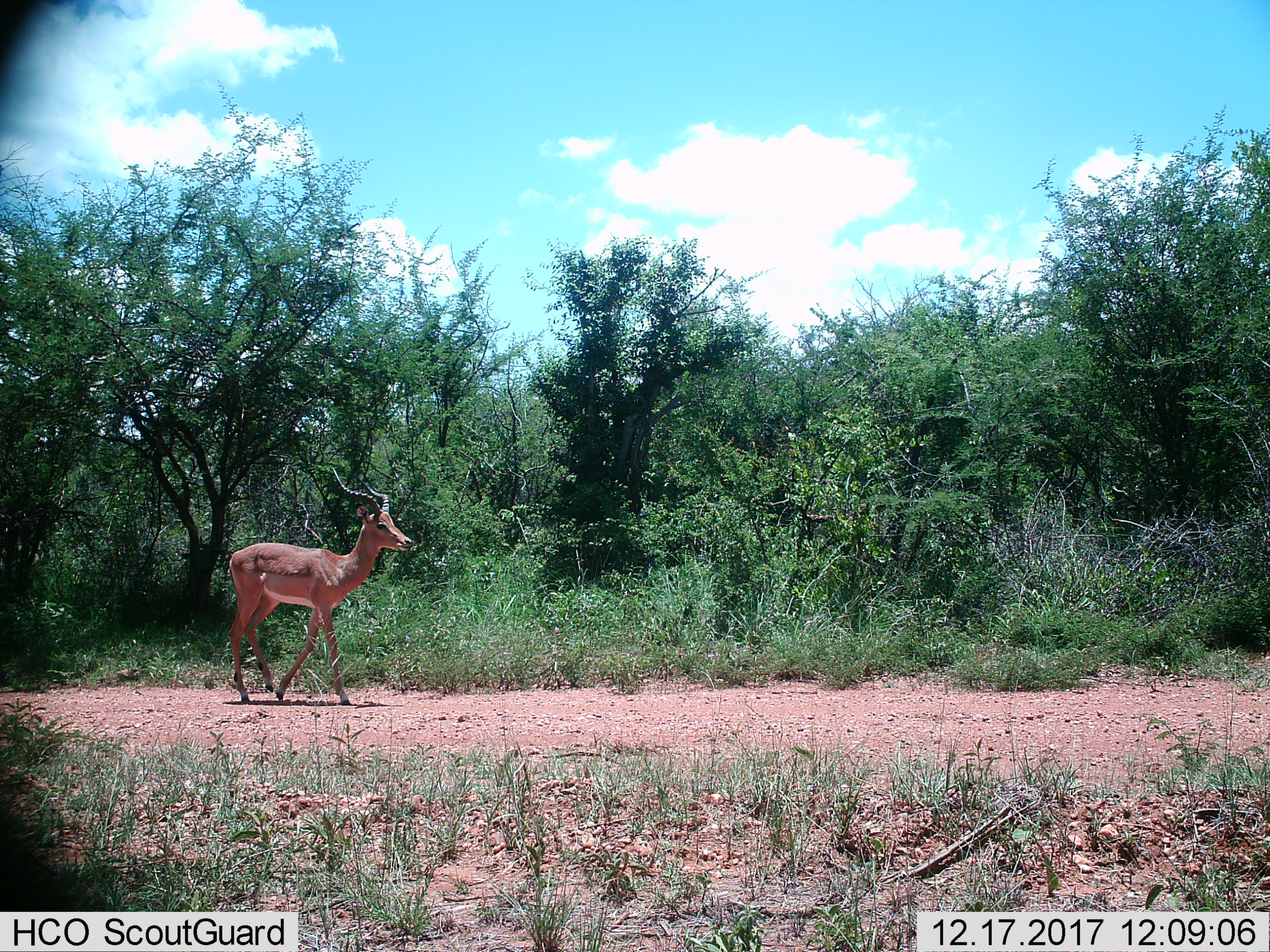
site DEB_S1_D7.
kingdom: Animalia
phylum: Chordata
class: Mammalia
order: Artiodactyla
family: Bovidae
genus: Aepyceros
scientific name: Aepyceros melampus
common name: impala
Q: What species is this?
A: Impala (Aepyceros melampus).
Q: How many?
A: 1.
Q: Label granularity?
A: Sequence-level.